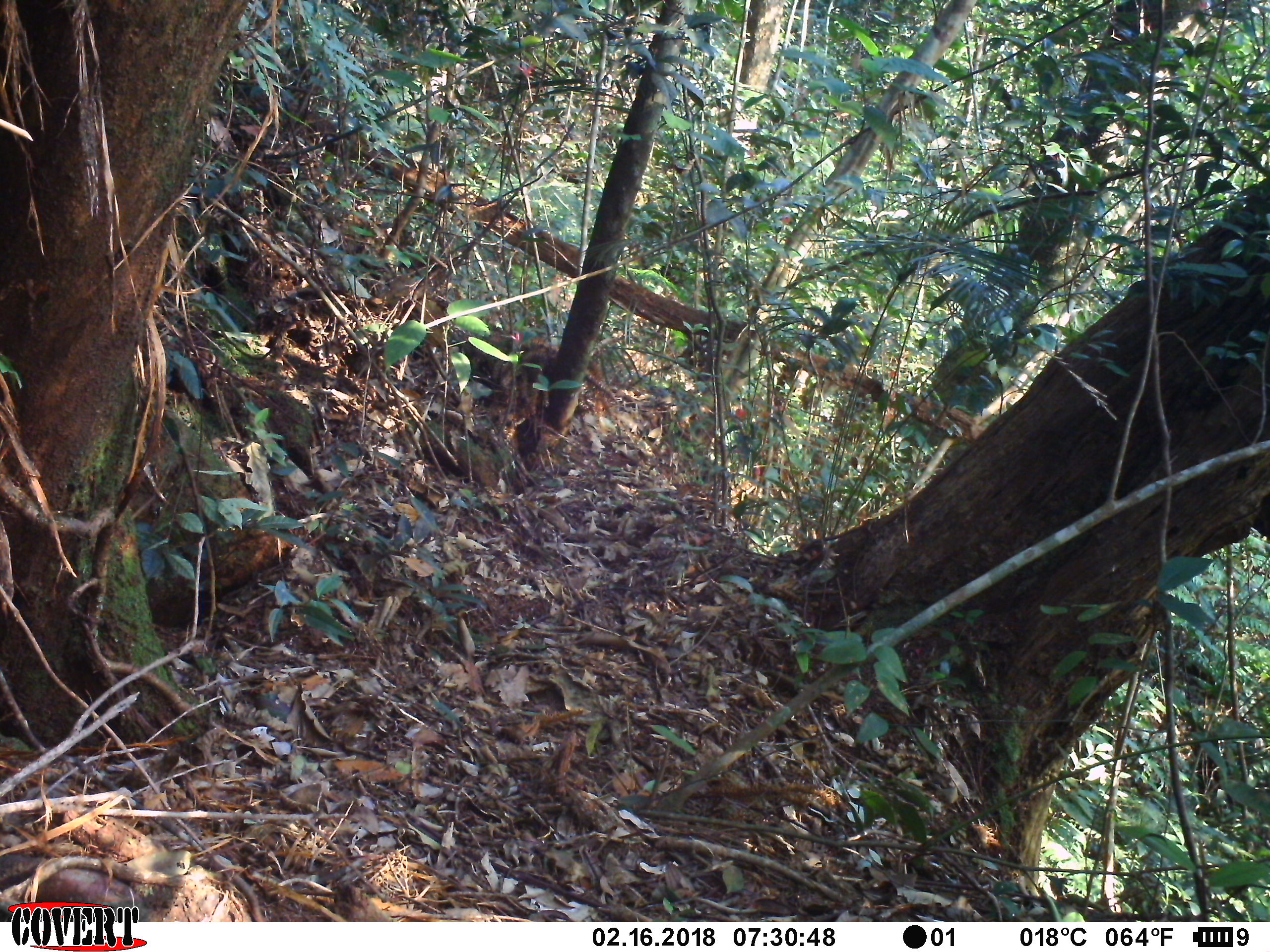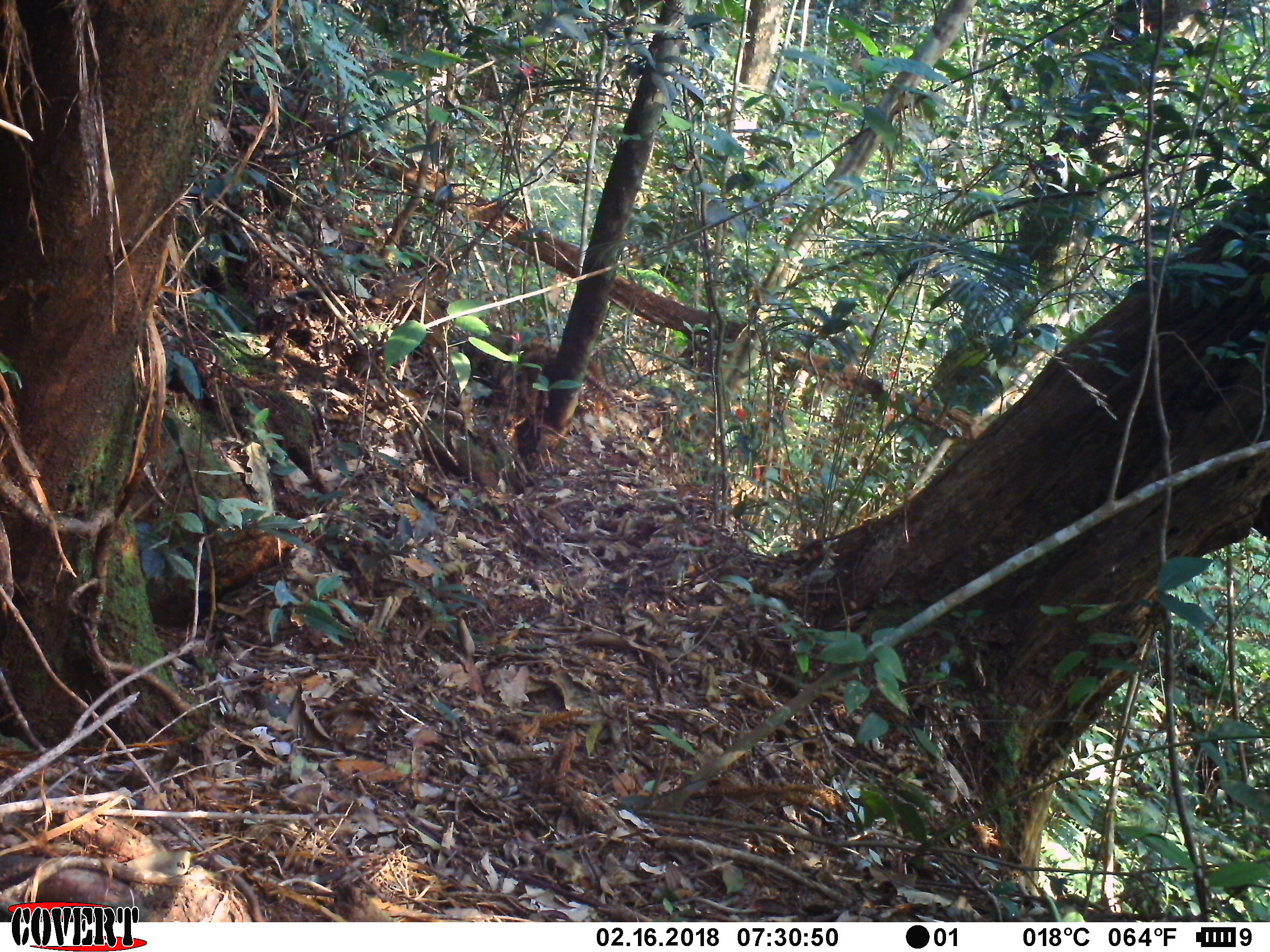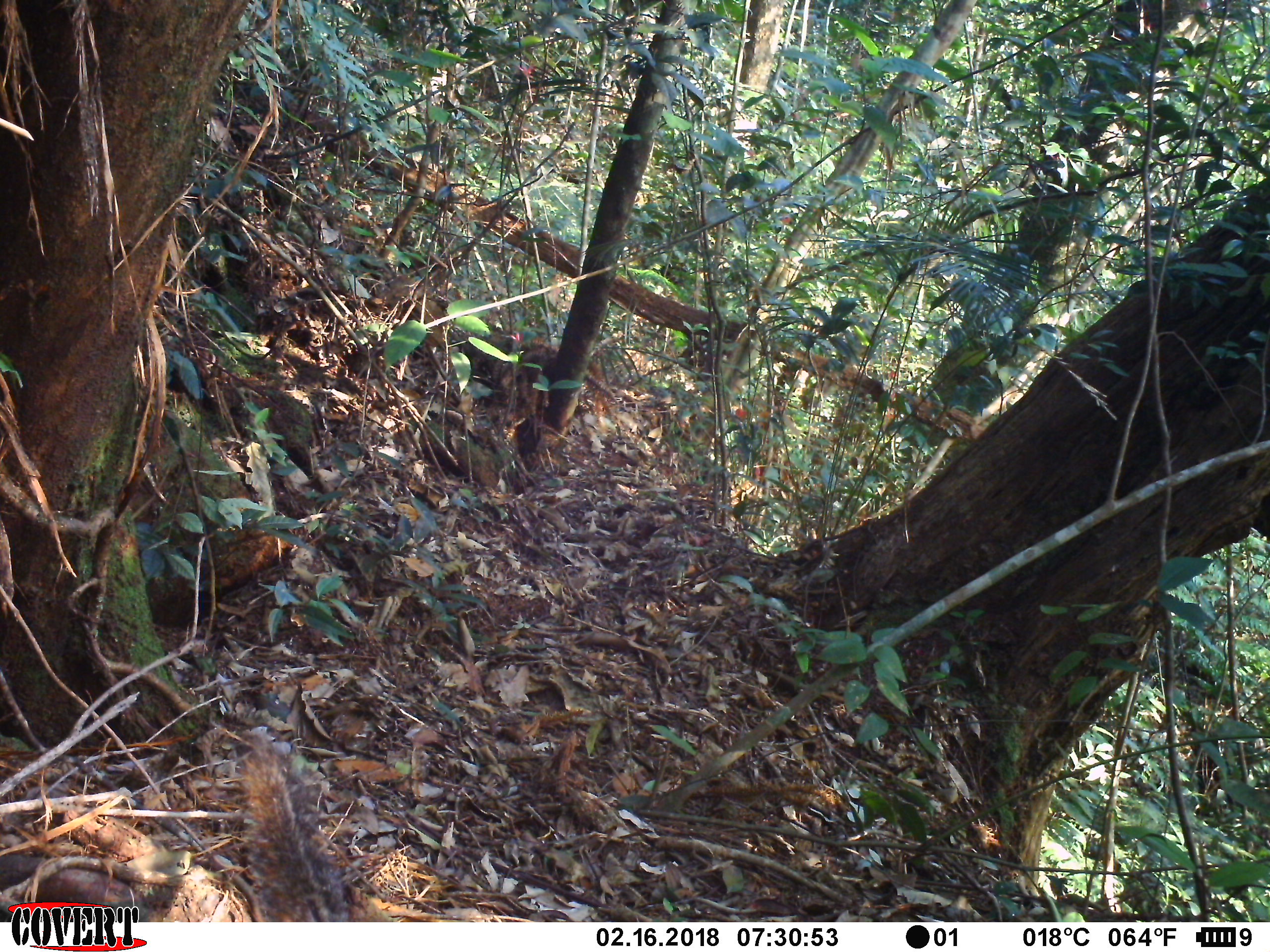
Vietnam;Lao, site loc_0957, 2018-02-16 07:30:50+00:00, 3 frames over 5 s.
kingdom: Animalia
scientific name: Animalia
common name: animal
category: unidentified animal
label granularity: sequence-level